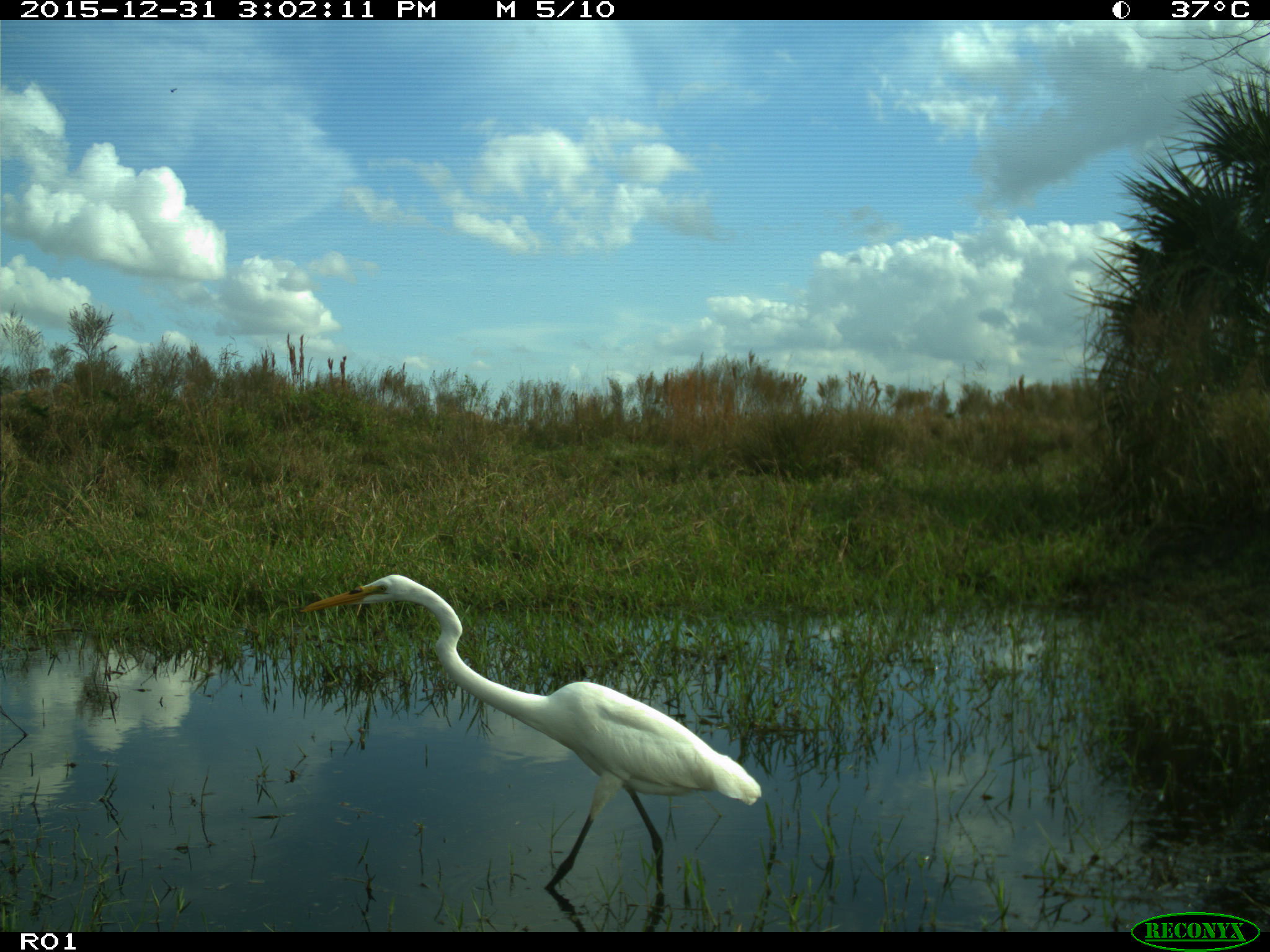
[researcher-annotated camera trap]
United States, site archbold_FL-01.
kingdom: Animalia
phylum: Chordata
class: Aves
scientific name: Aves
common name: birds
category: unidentified bird